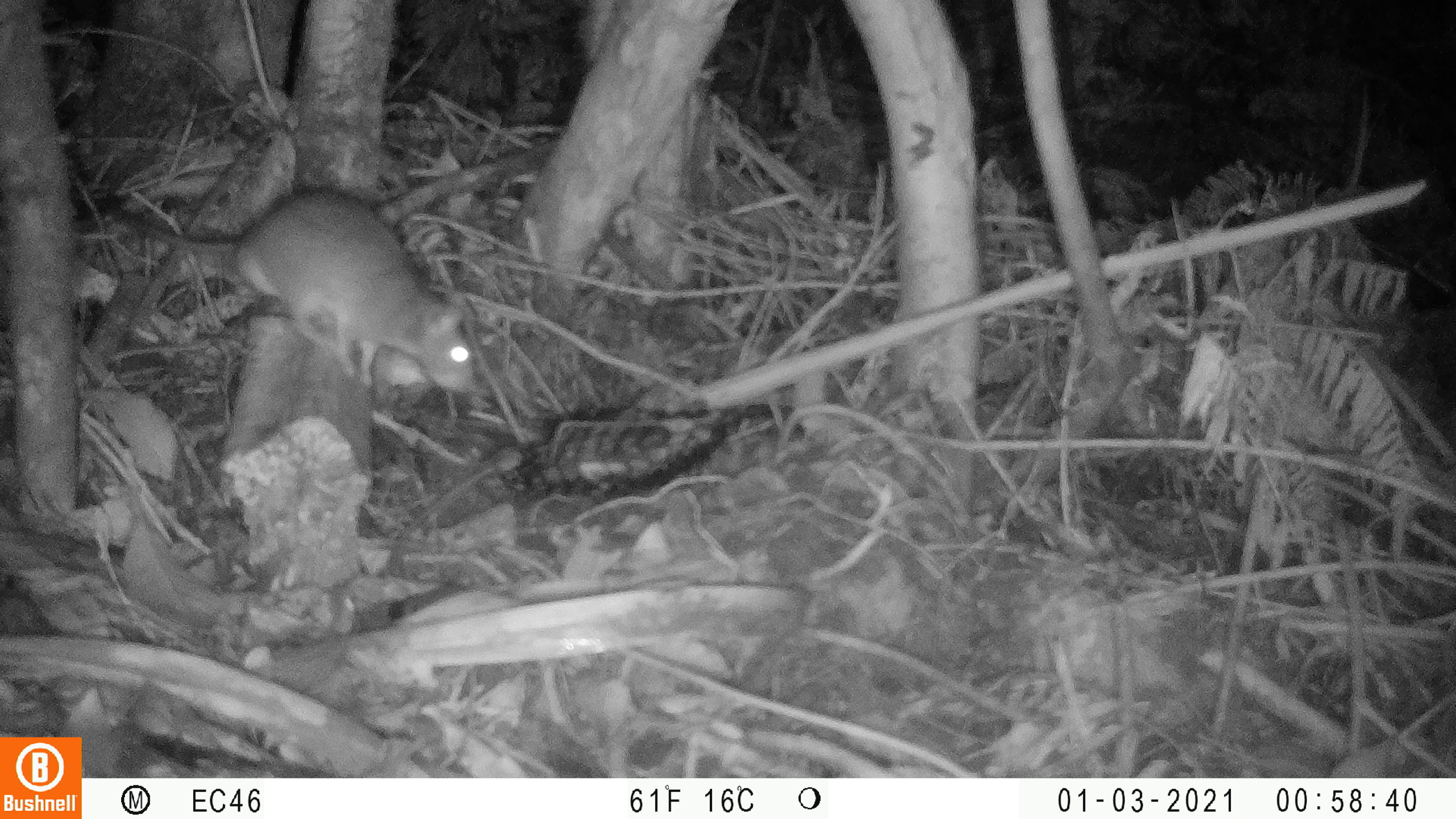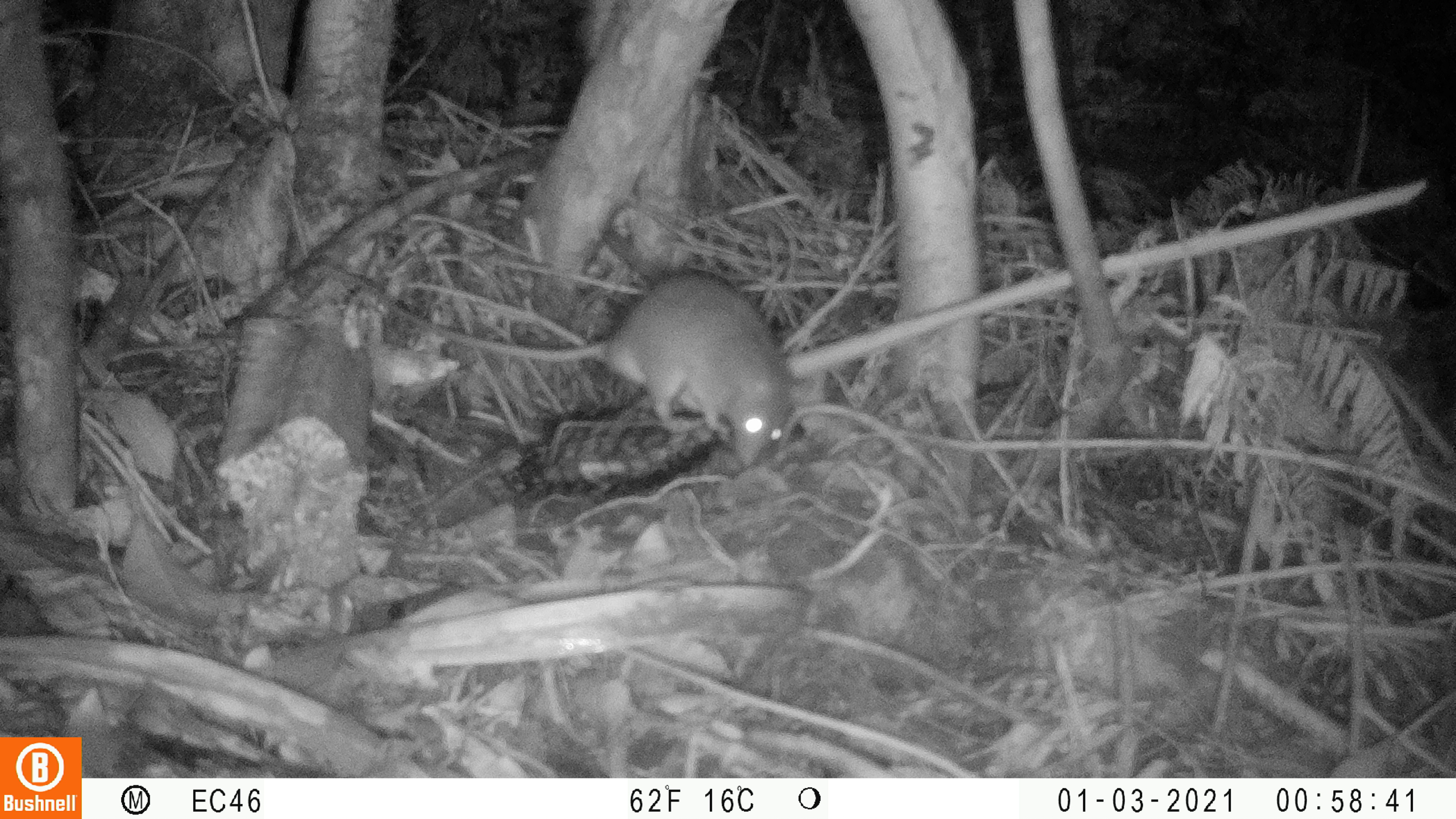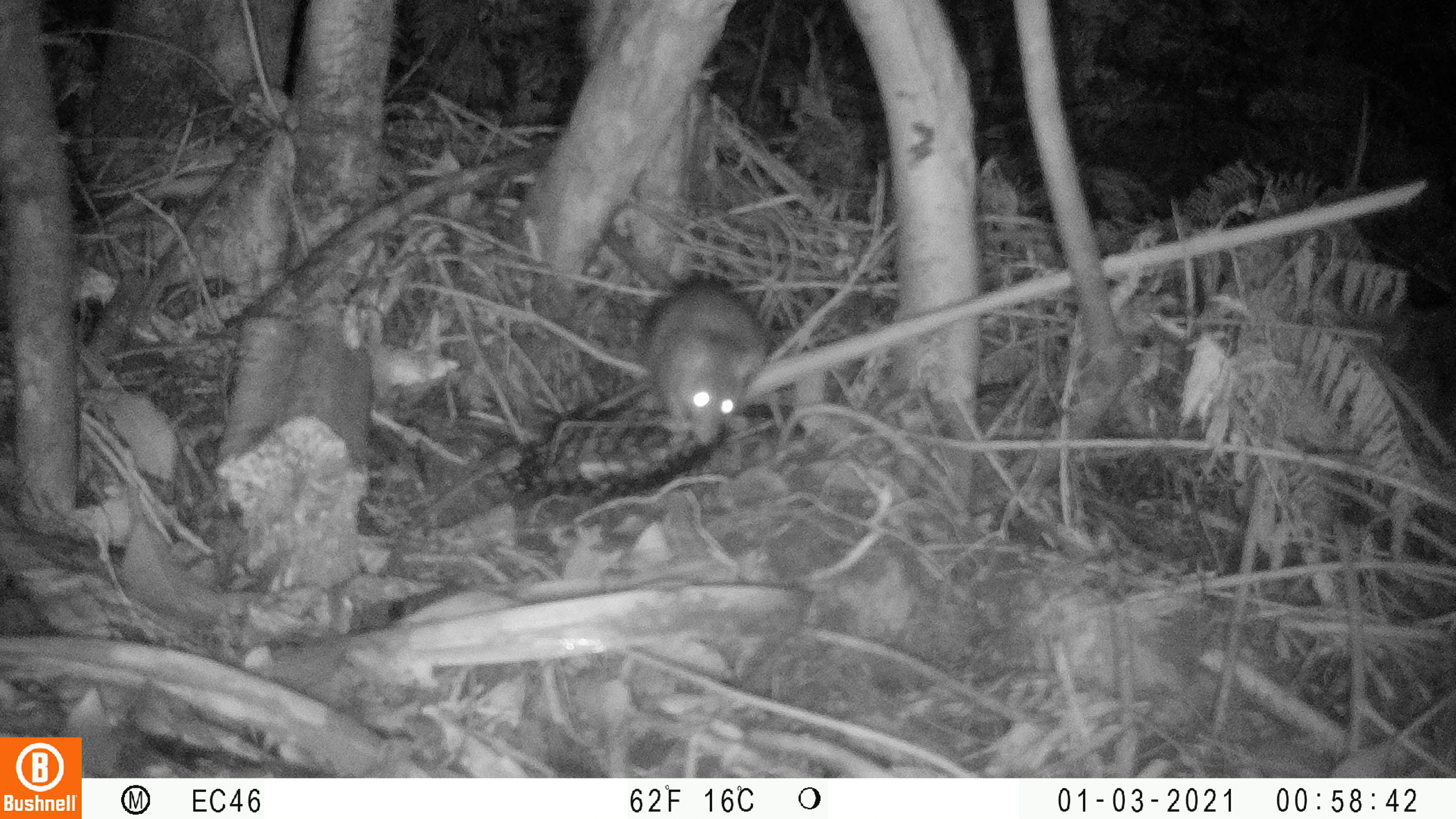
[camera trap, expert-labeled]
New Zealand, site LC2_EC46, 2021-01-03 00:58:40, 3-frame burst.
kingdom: Animalia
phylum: Chordata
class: Mammalia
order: Rodentia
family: Muridae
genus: Rattus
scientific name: Rattus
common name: rat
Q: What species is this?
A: Rat (Rattus).